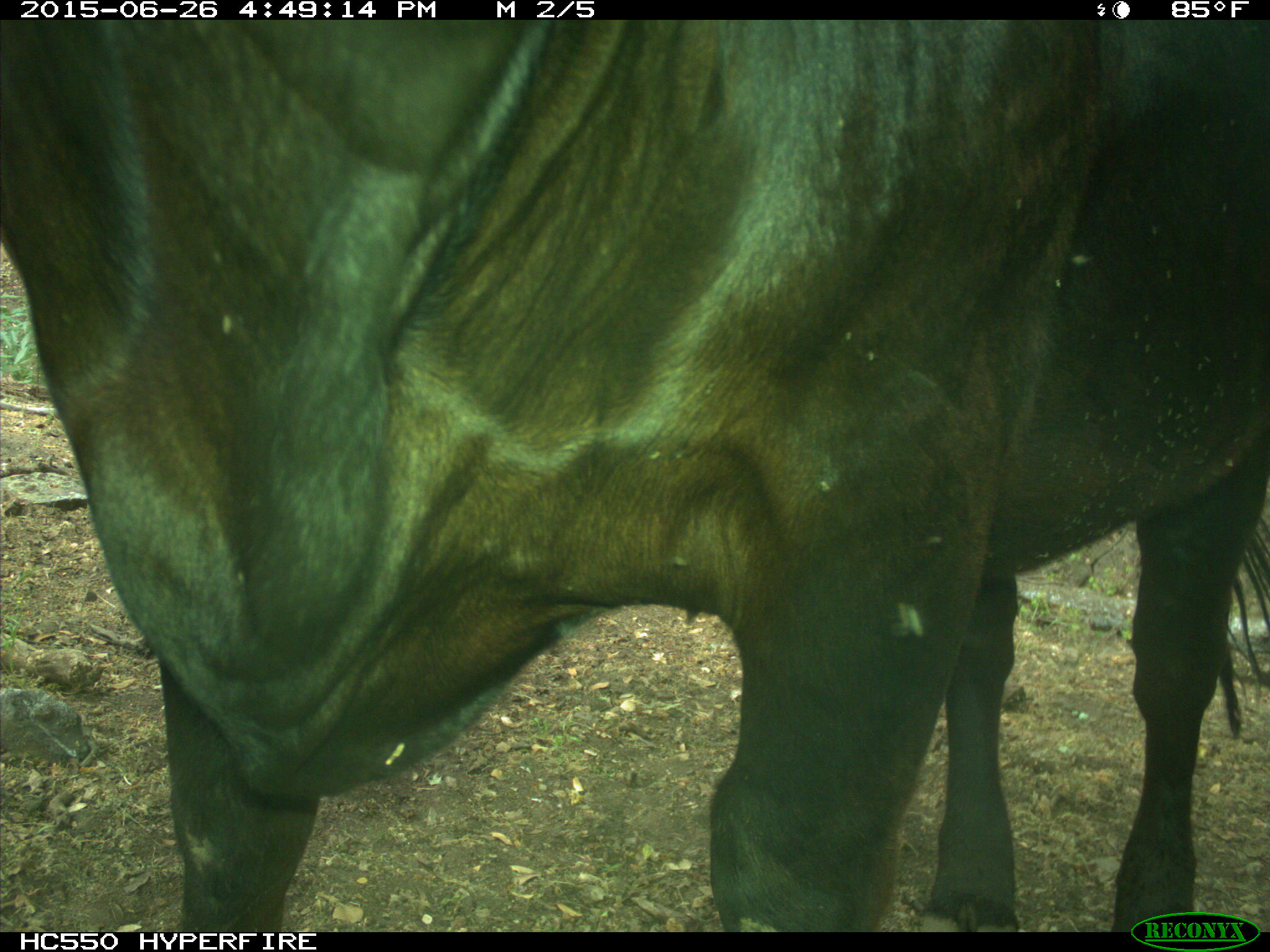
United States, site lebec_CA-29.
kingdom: Animalia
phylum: Chordata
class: Mammalia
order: Artiodactyla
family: Bovidae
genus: Bos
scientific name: Bos taurus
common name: domestic cow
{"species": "Bos taurus (domestic cow)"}